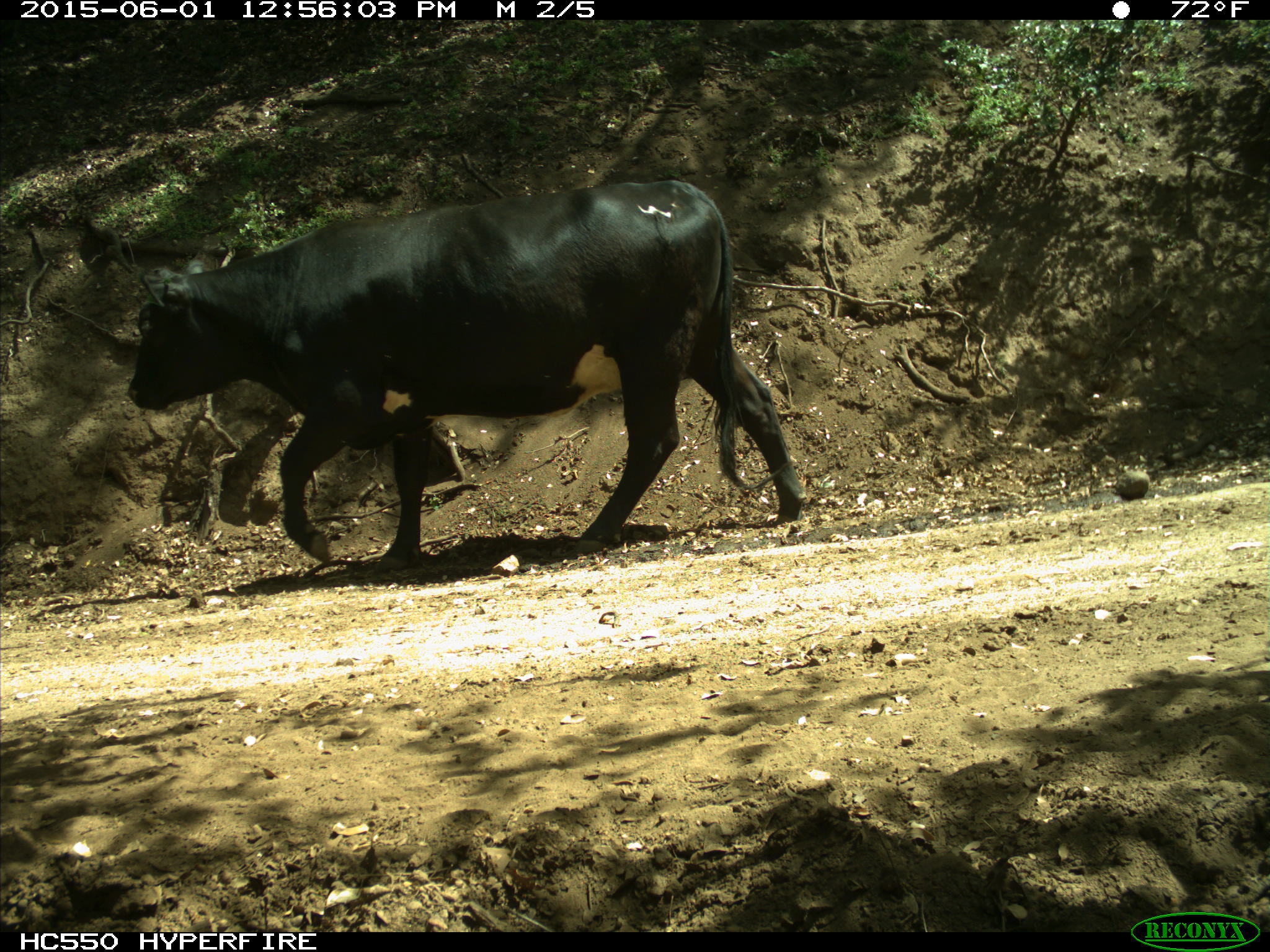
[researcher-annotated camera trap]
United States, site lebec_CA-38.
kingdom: Animalia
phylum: Chordata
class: Mammalia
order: Artiodactyla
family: Bovidae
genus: Bos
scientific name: Bos taurus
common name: domestic cow